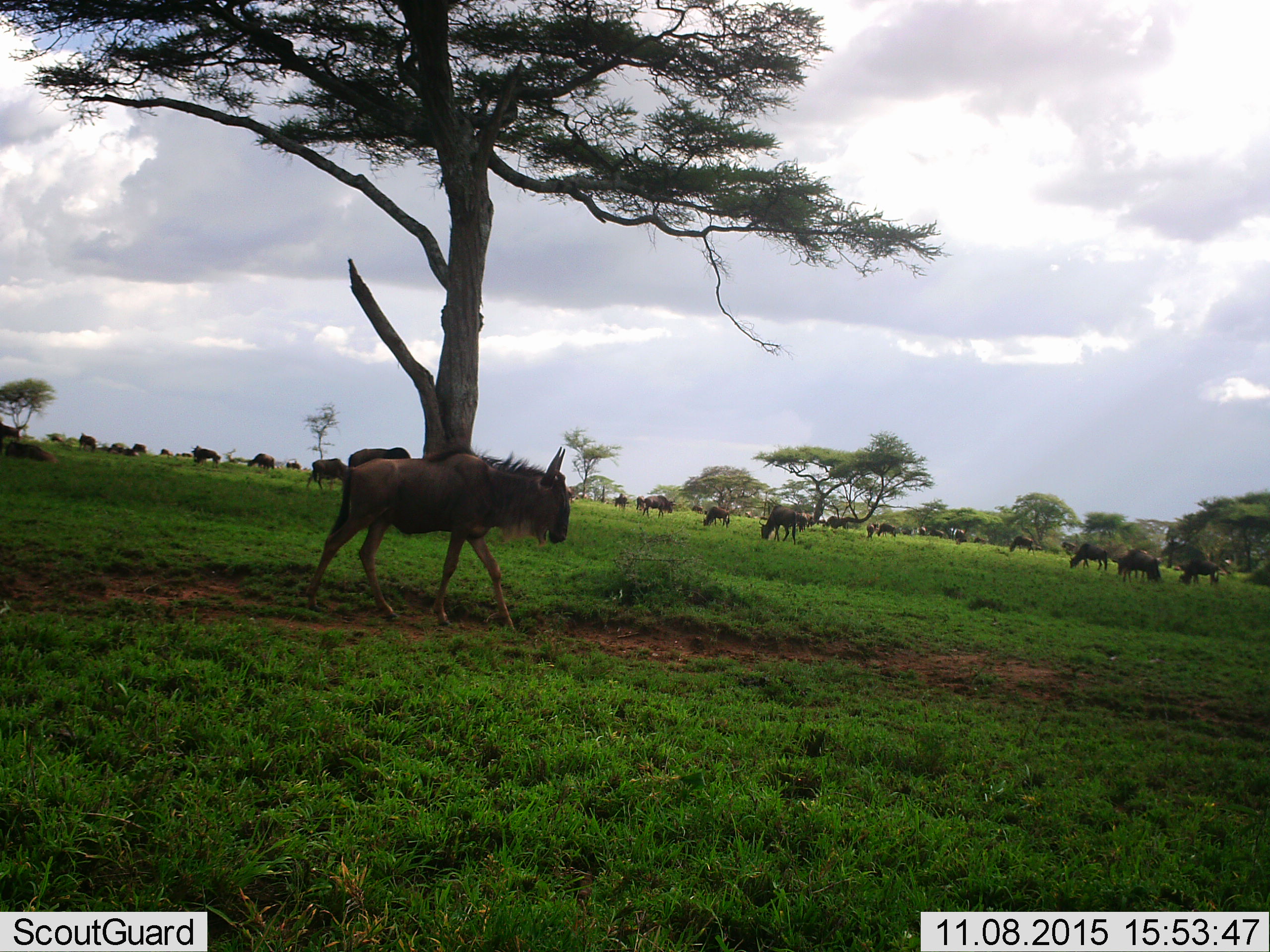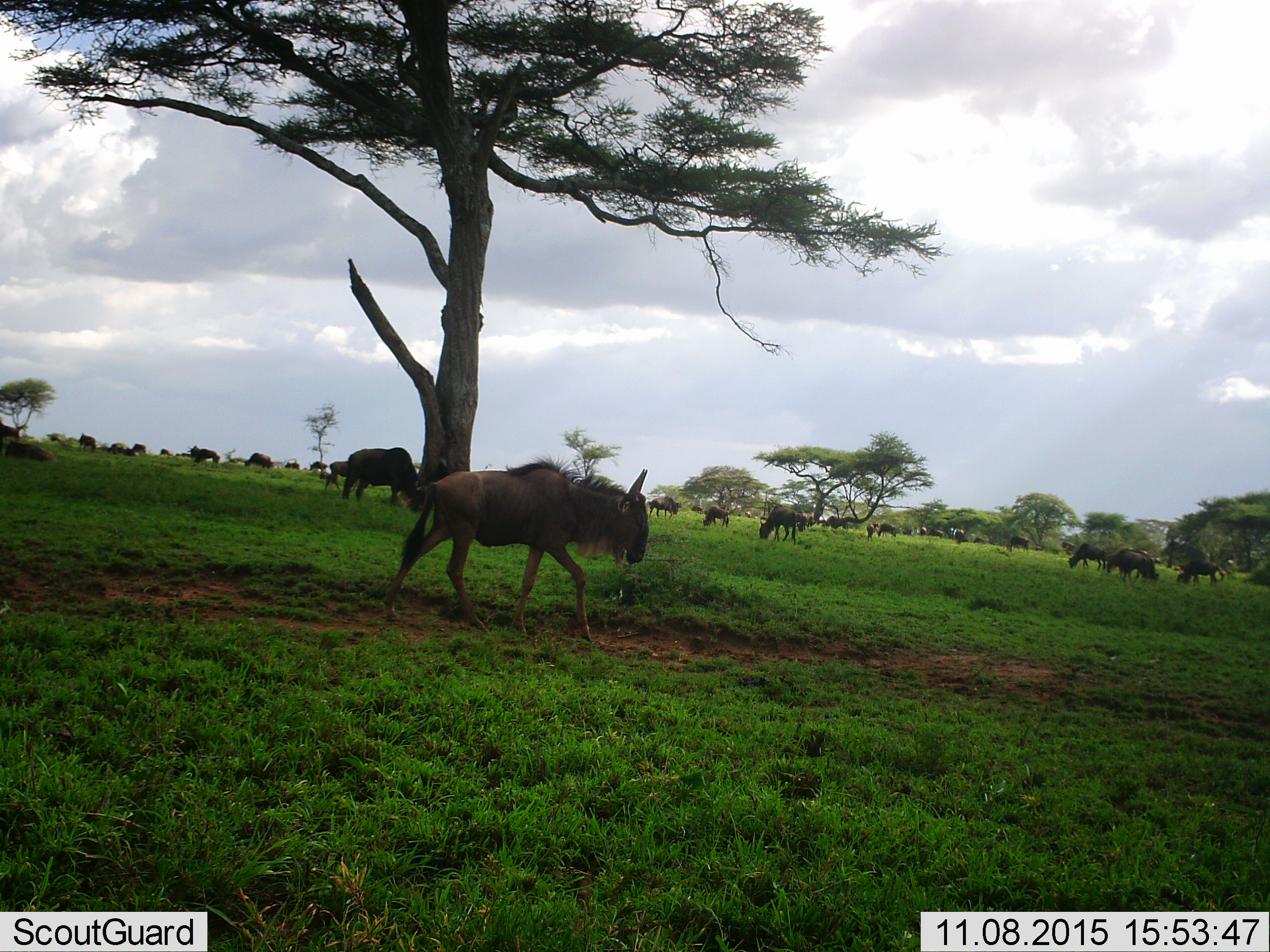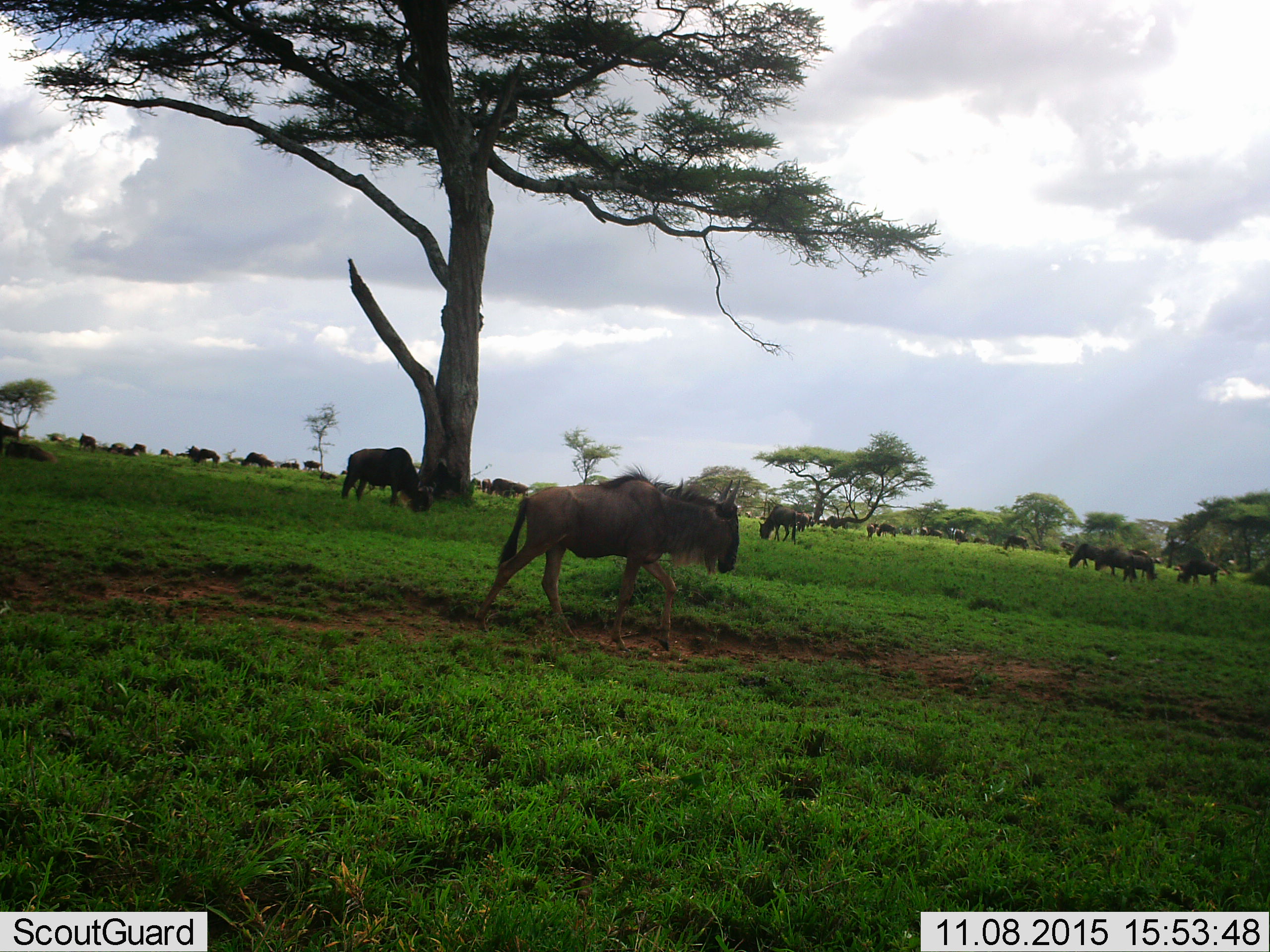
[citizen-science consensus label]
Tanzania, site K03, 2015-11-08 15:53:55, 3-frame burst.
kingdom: Animalia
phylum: Chordata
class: Mammalia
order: Artiodactyla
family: Bovidae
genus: Connochaetes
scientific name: Connochaetes taurinus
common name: blue wildebeest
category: wildebeest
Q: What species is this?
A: Wildebeest (blue wildebeest) (Connochaetes taurinus).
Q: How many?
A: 11-50.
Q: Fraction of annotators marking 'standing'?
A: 67%.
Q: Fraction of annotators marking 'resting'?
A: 33%.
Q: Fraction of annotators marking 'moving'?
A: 100%.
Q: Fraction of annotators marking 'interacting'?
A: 11%.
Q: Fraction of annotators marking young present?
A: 11%.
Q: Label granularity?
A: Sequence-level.